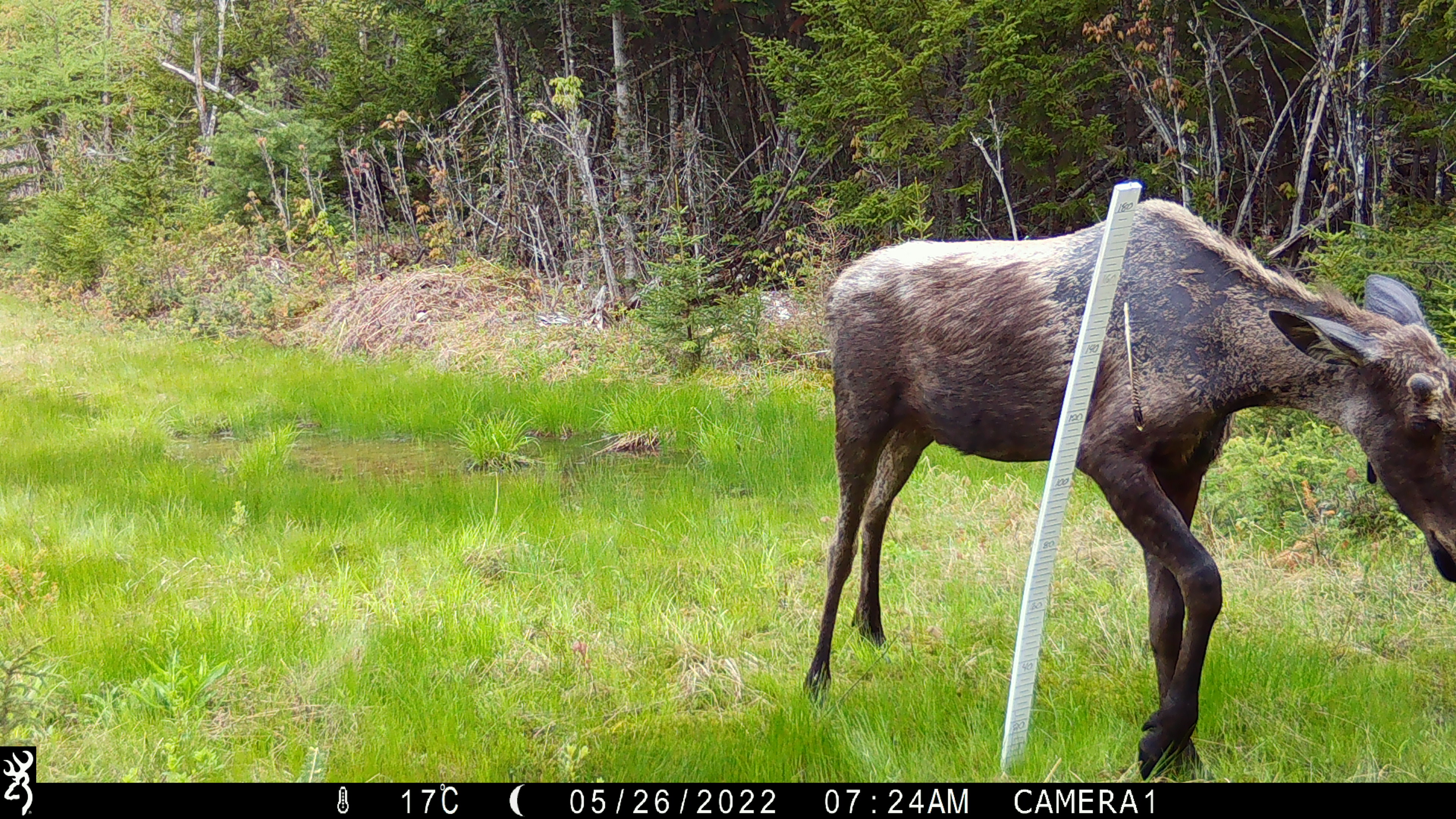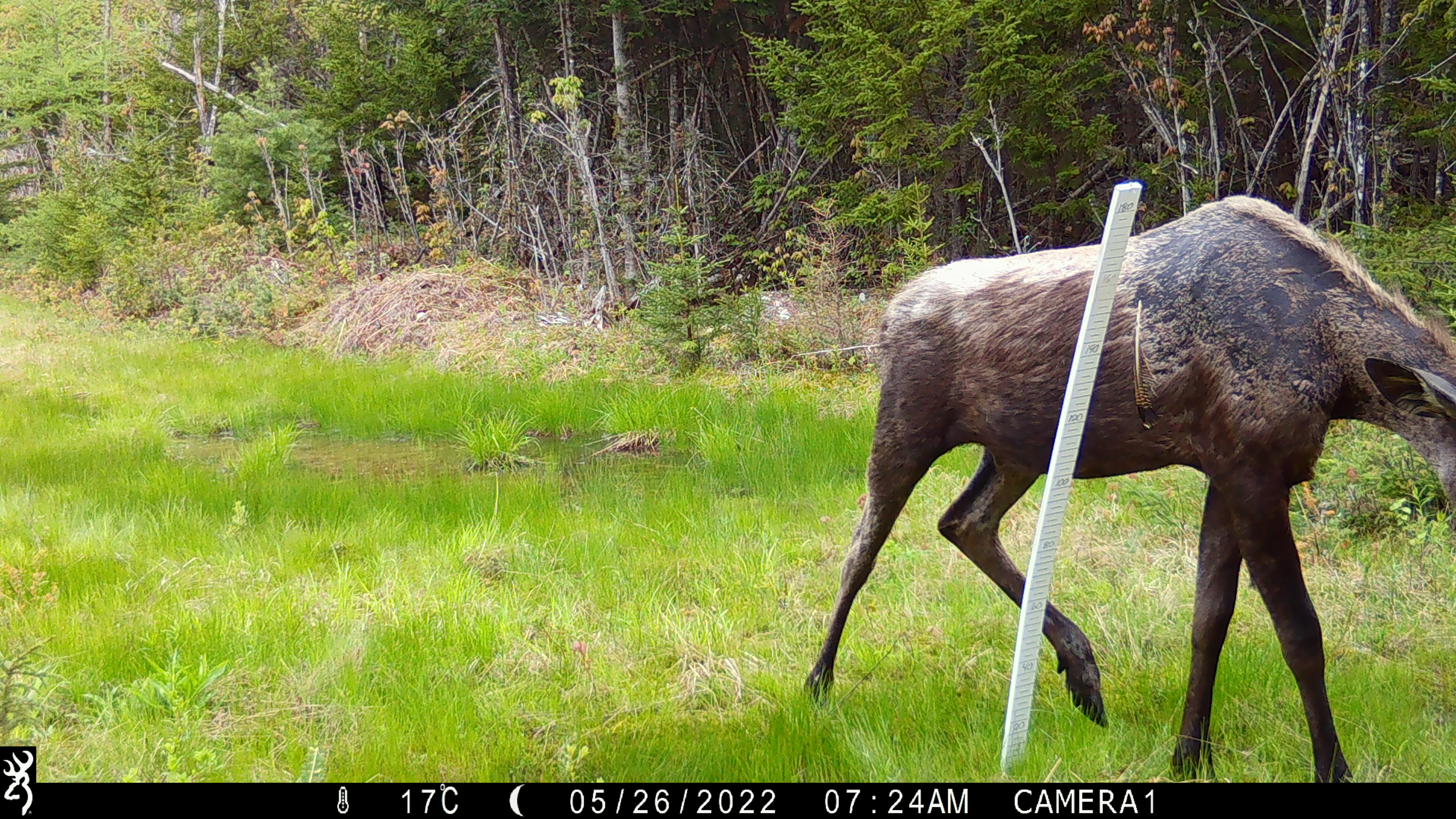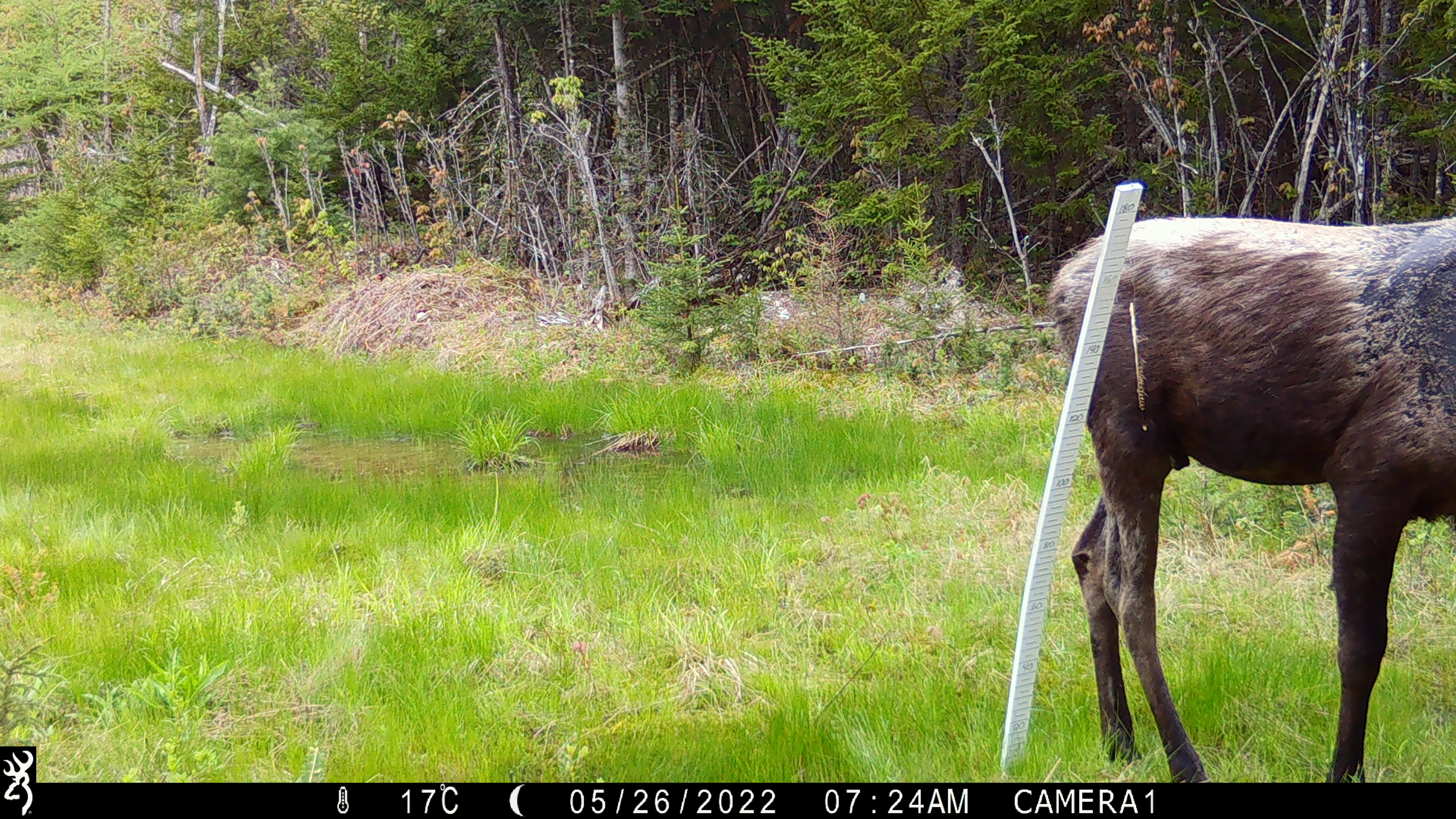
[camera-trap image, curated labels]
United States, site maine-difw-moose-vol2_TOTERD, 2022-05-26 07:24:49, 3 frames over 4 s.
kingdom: Animalia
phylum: Chordata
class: Mammalia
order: Artiodactyla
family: Cervidae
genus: Alces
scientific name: Alces alces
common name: moose